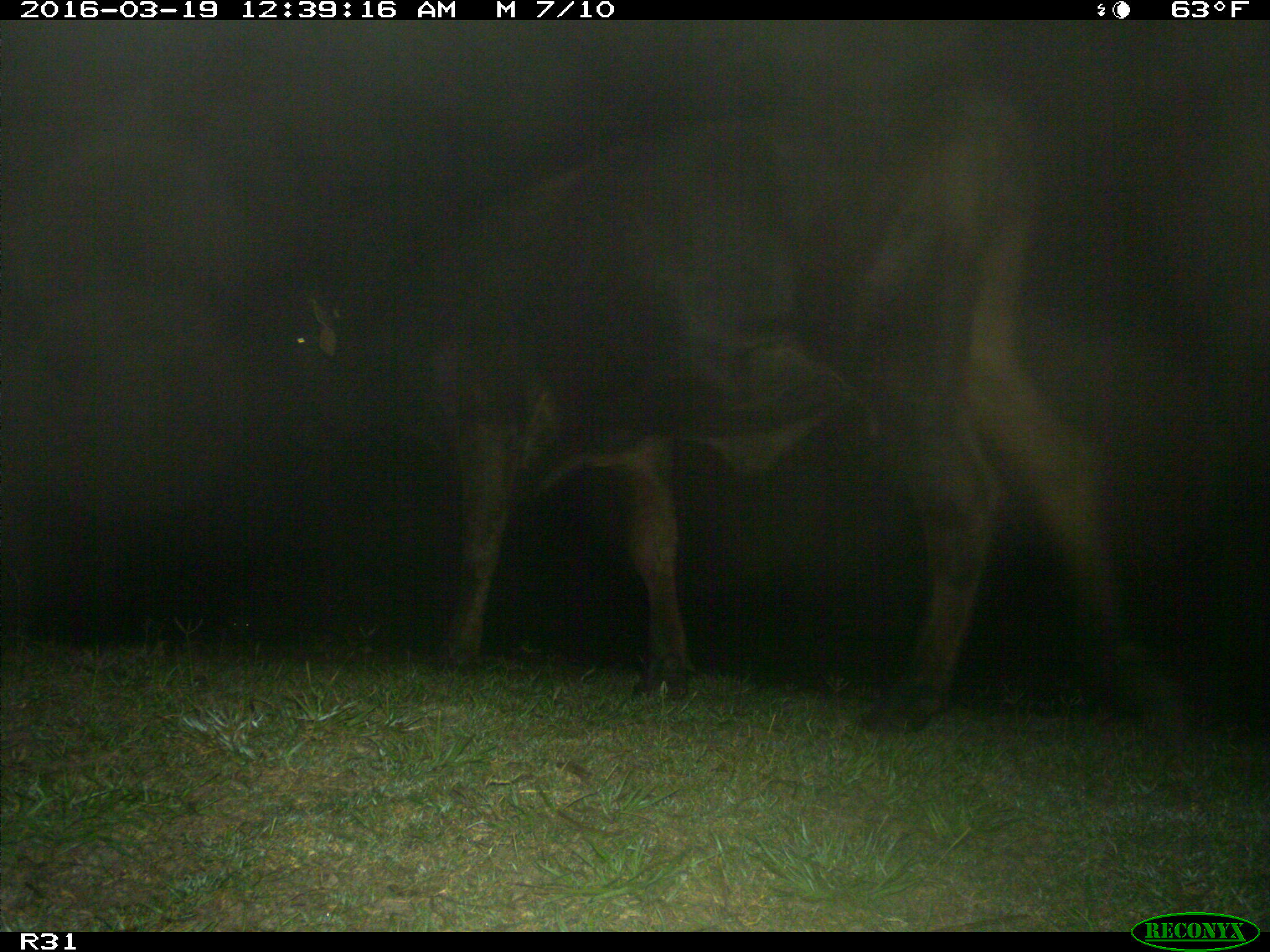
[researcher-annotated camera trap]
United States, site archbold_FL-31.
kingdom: Animalia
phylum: Chordata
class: Mammalia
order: Artiodactyla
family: Bovidae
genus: Bos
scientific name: Bos taurus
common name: domestic cow